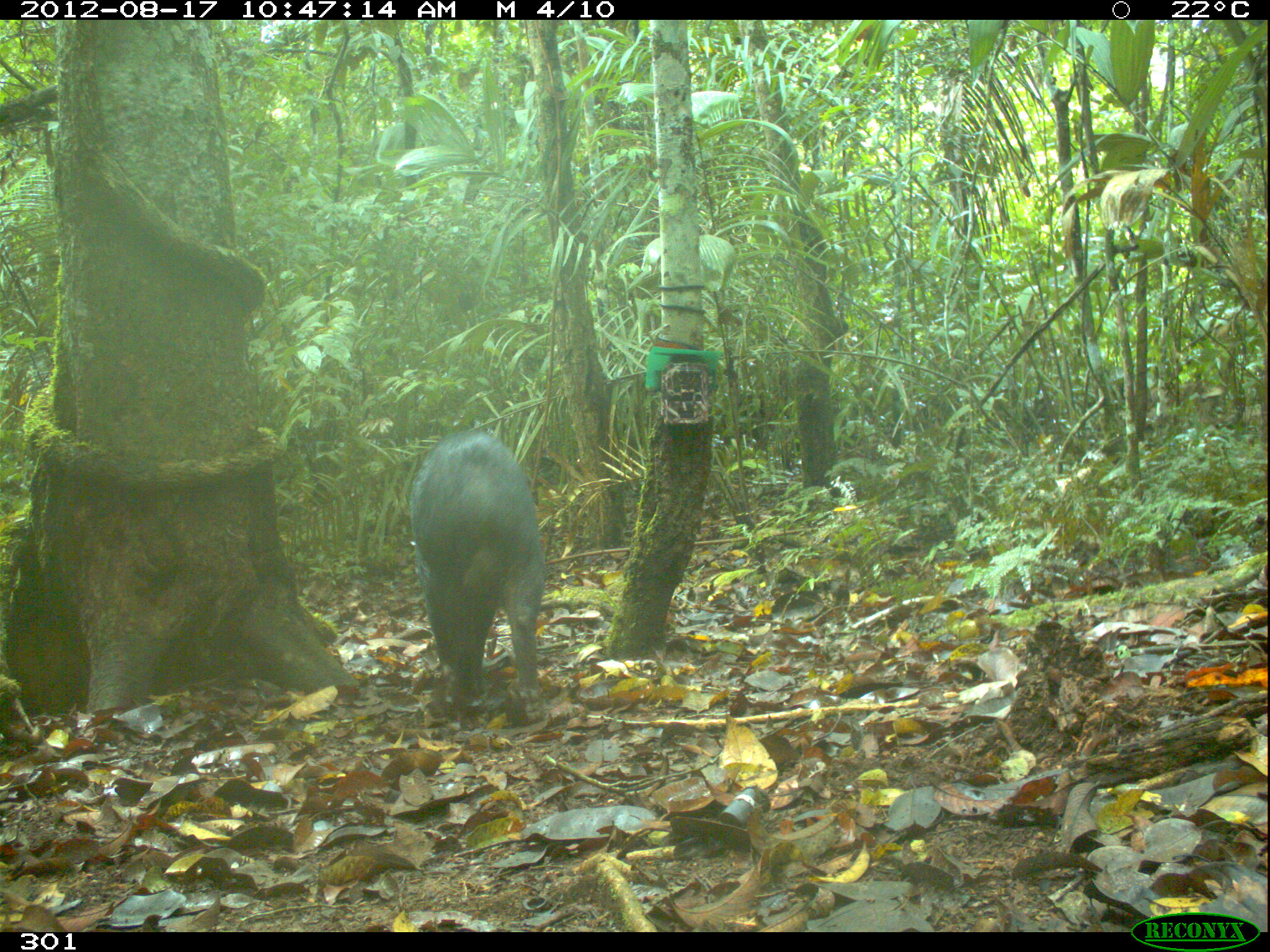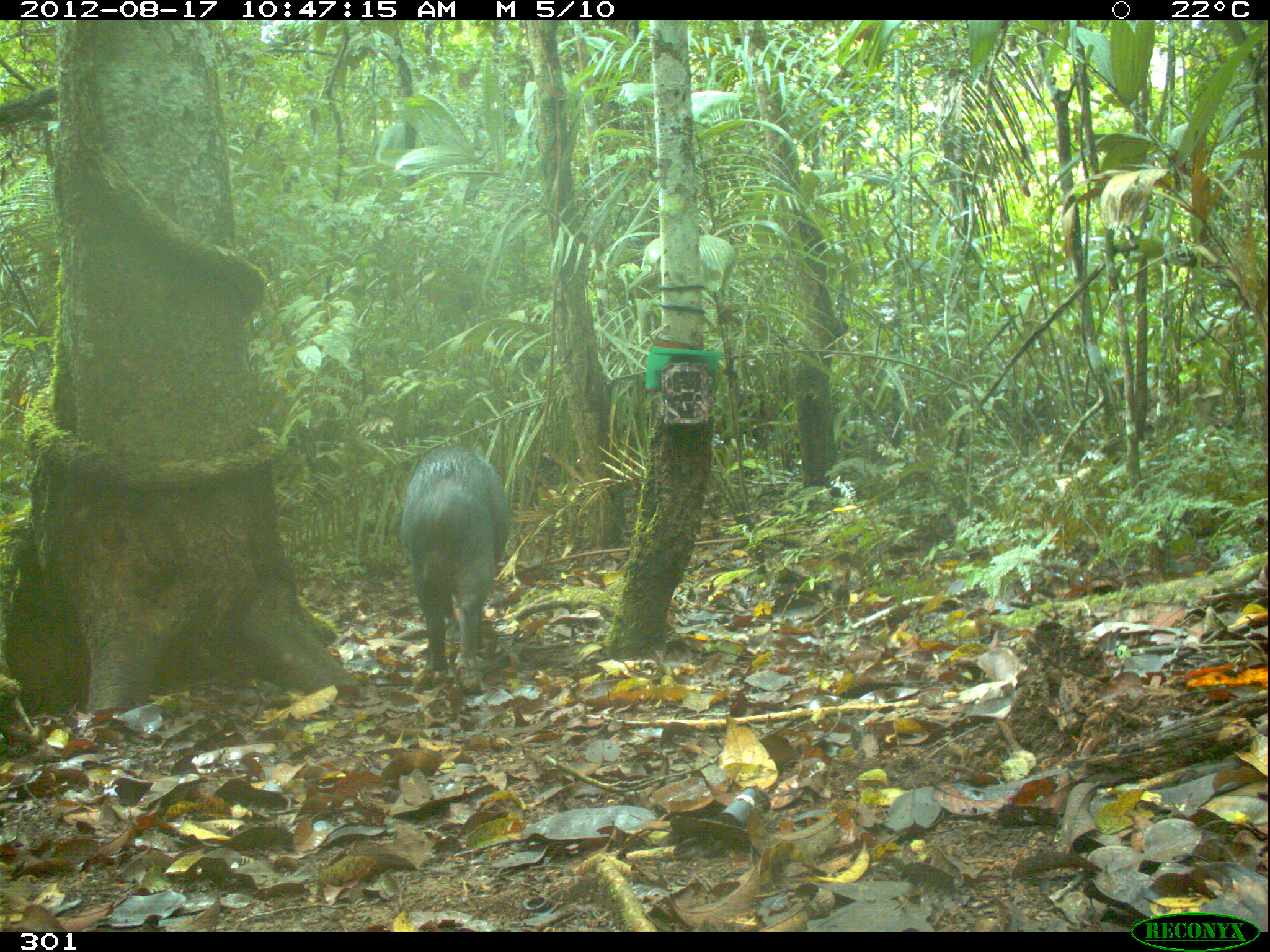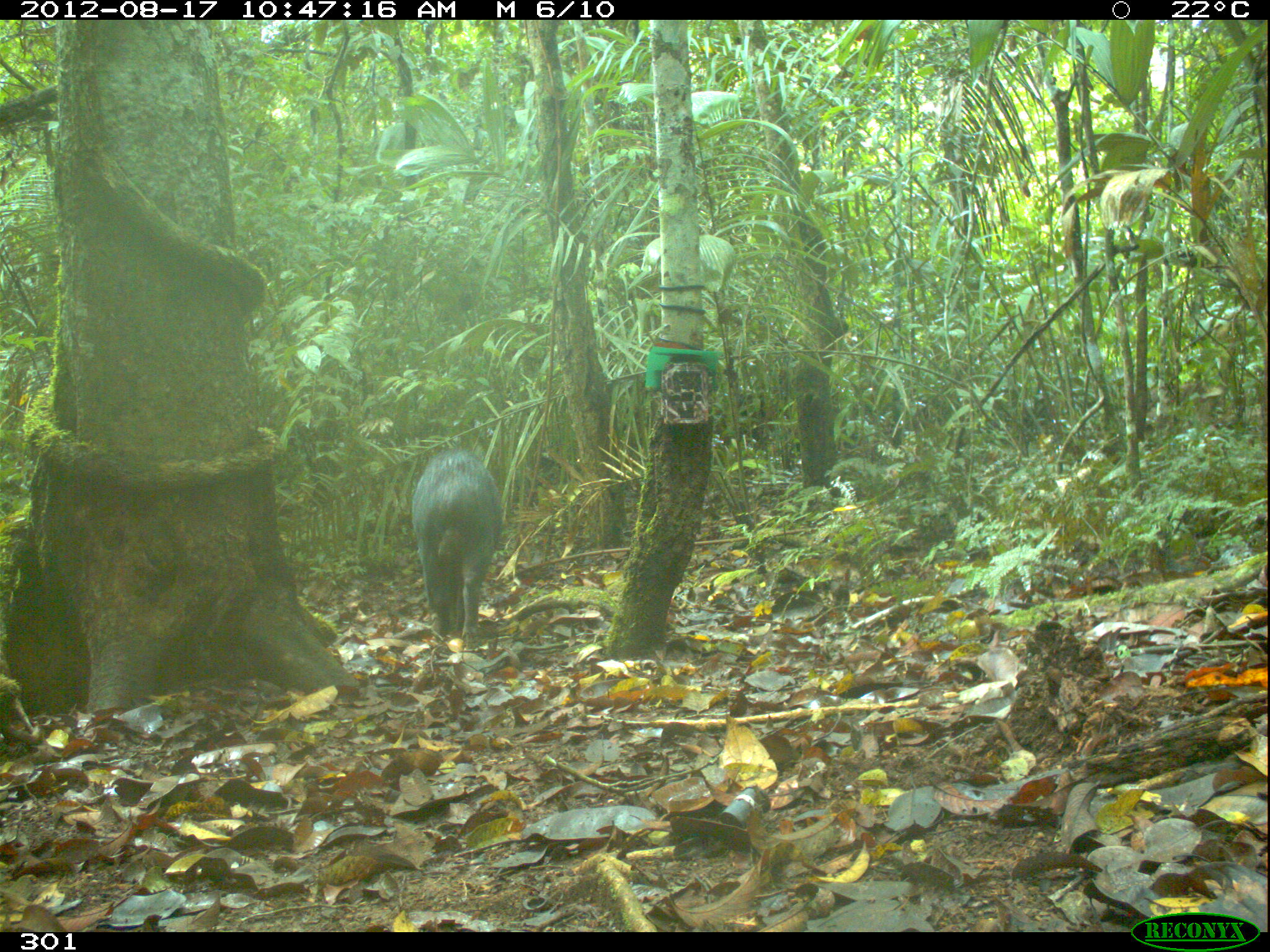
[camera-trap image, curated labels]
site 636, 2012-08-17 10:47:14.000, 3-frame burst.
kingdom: Animalia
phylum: Chordata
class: Mammalia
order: Artiodactyla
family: Tayassuidae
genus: Tayassu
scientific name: Tayassu pecari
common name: white-lipped peccary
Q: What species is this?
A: Tayassu pecari (white-lipped peccary).